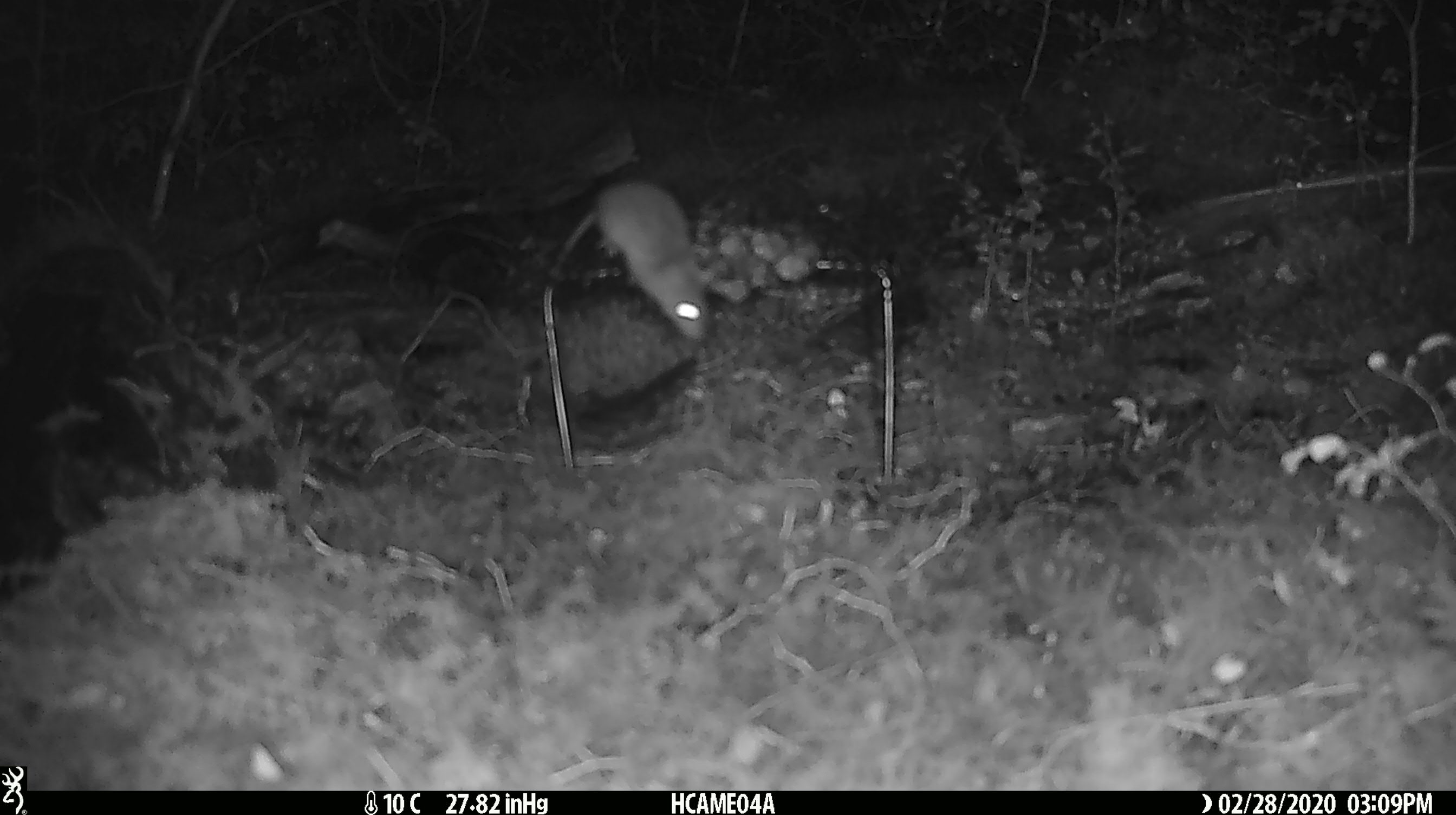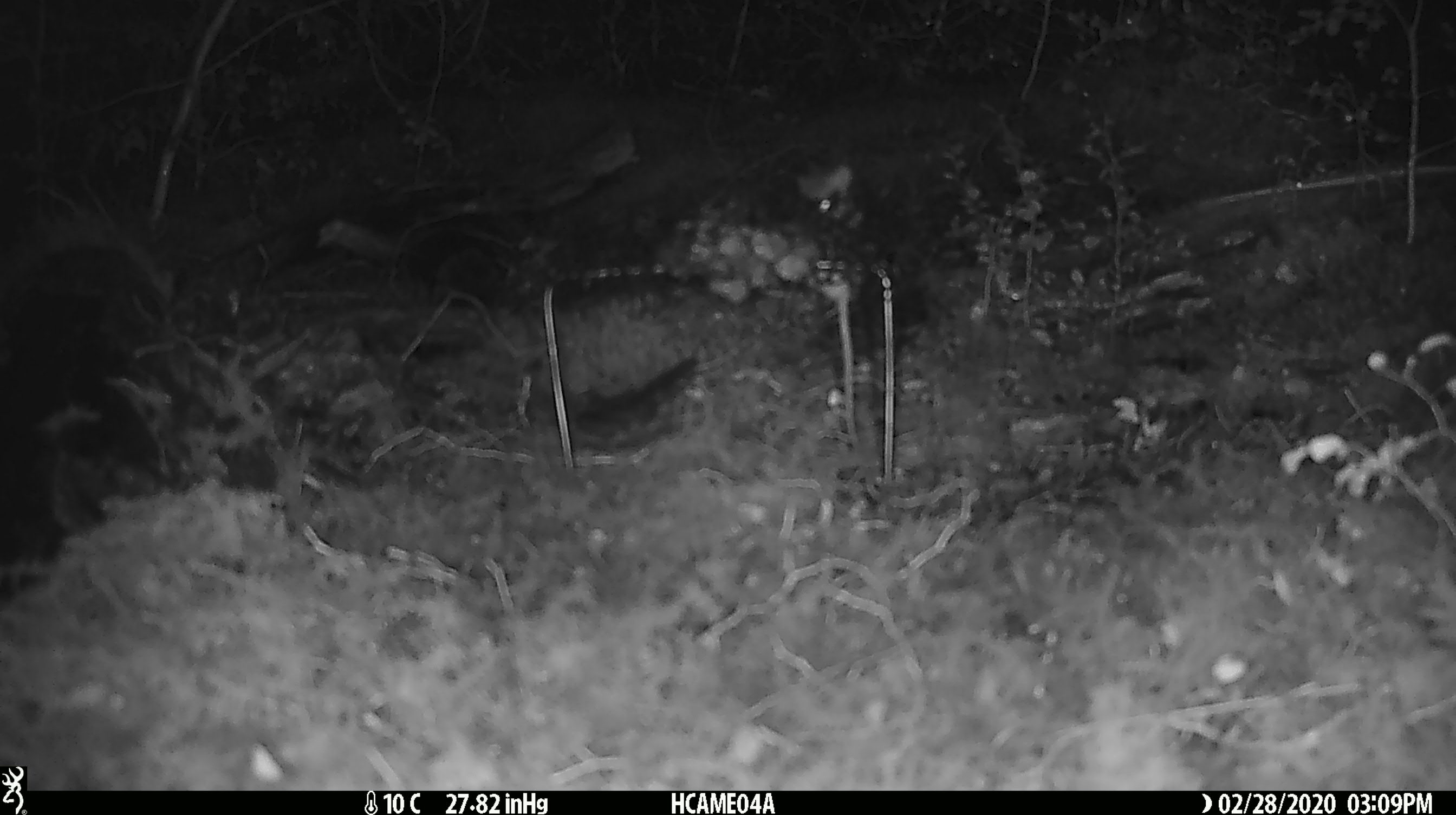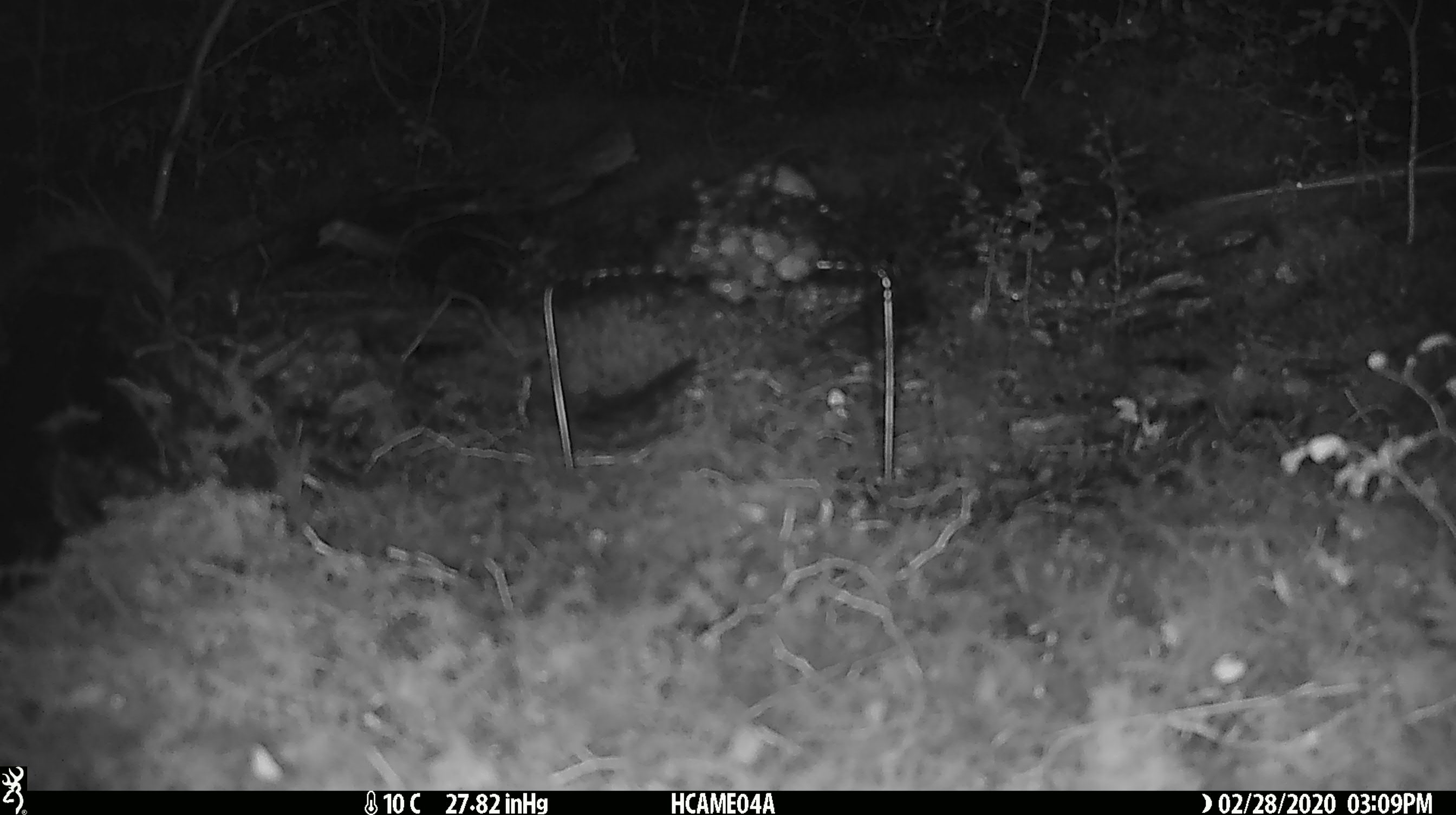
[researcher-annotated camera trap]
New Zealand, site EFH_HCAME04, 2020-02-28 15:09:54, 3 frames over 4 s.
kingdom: Animalia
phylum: Chordata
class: Mammalia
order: Rodentia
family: Muridae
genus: Mus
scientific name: Mus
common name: mouse